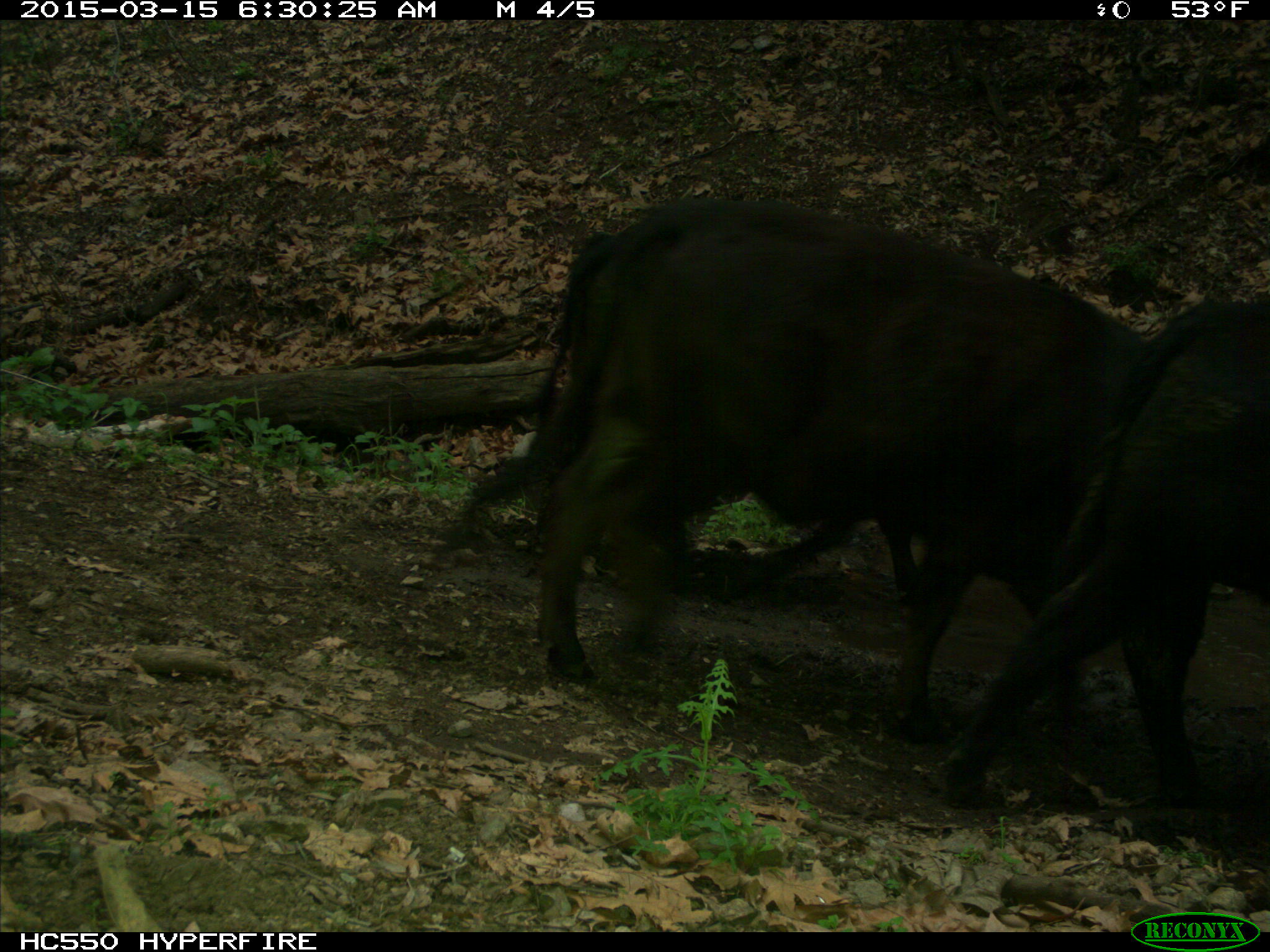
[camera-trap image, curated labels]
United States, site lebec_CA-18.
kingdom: Animalia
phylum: Chordata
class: Mammalia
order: Artiodactyla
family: Bovidae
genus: Bos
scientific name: Bos taurus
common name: domestic cow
Bos taurus (domestic cow).